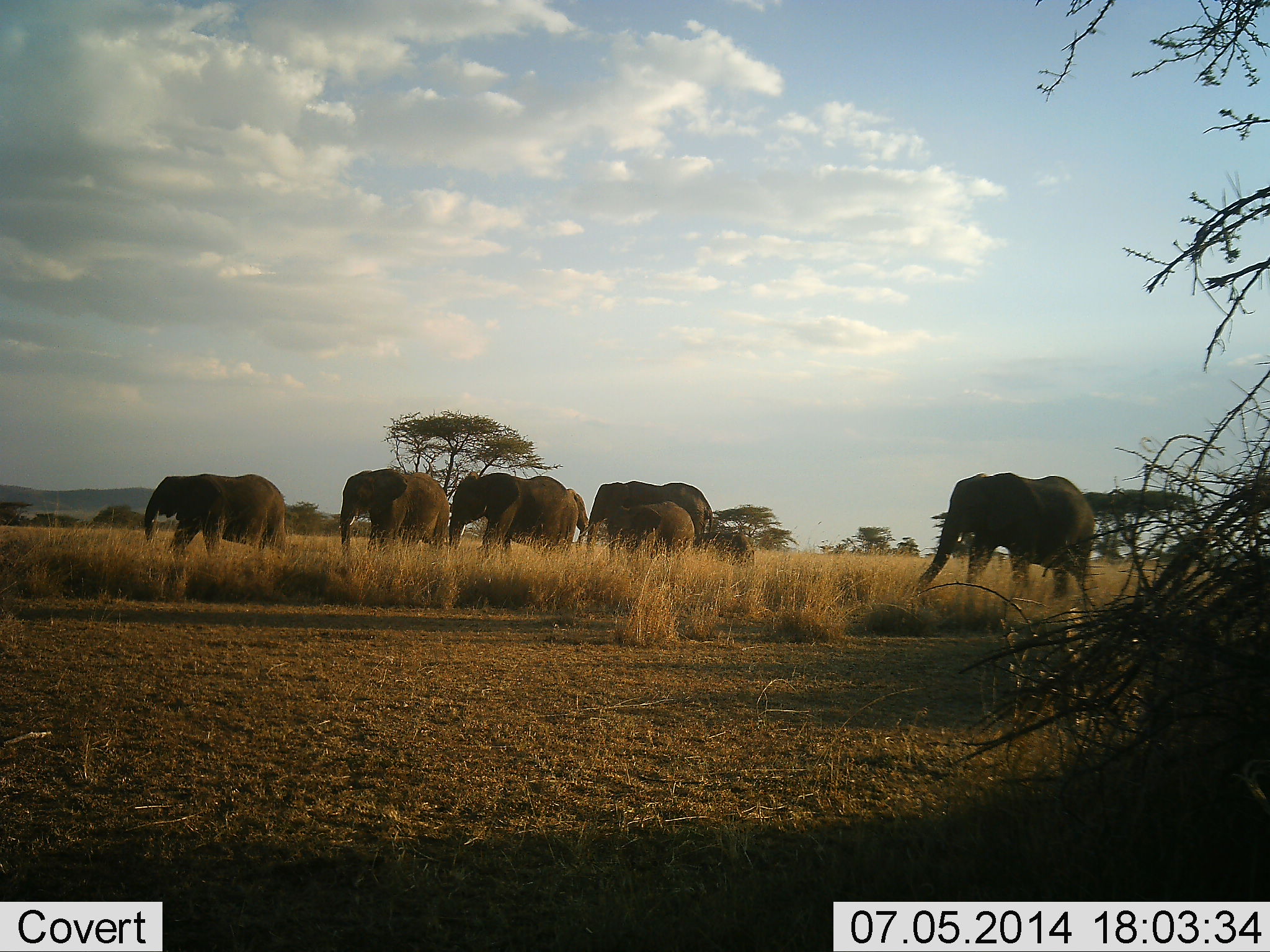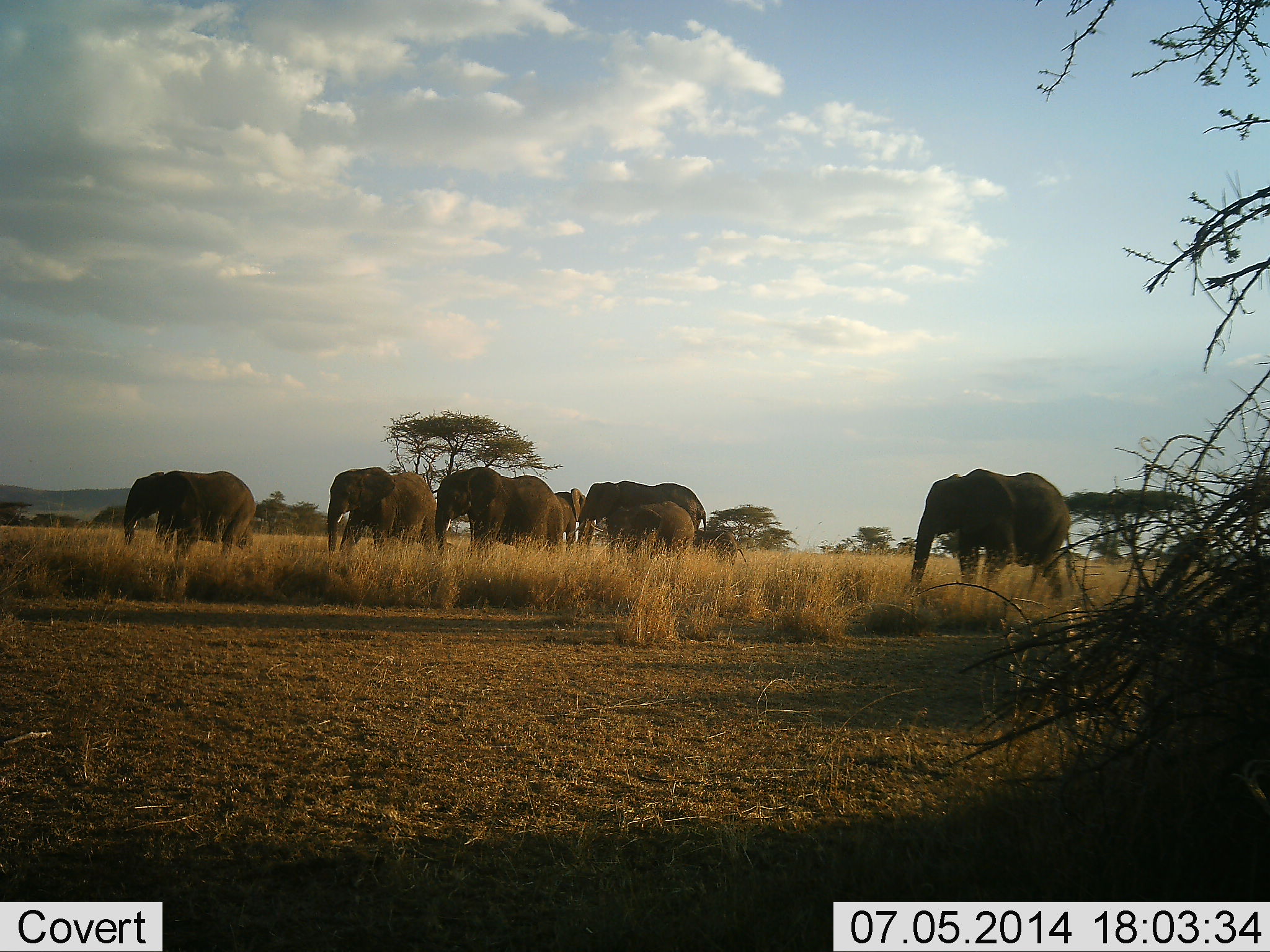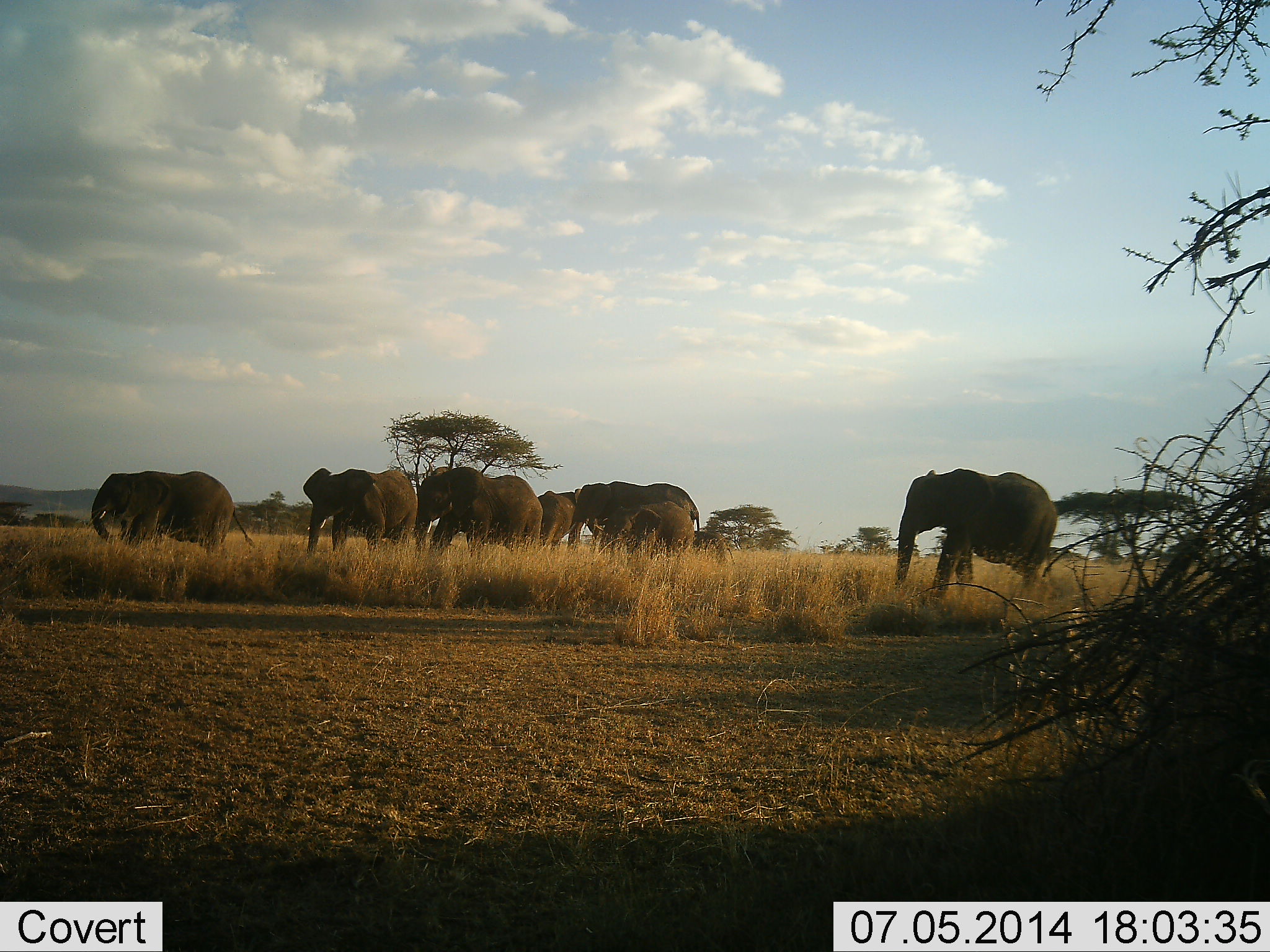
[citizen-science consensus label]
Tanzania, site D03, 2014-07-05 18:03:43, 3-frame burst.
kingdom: Animalia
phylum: Chordata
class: Mammalia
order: Proboscidea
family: Elephantidae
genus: Loxodonta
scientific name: Loxodonta africana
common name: african bush elephant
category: elephant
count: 7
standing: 30%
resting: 10%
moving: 100%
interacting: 0%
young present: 50%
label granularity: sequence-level